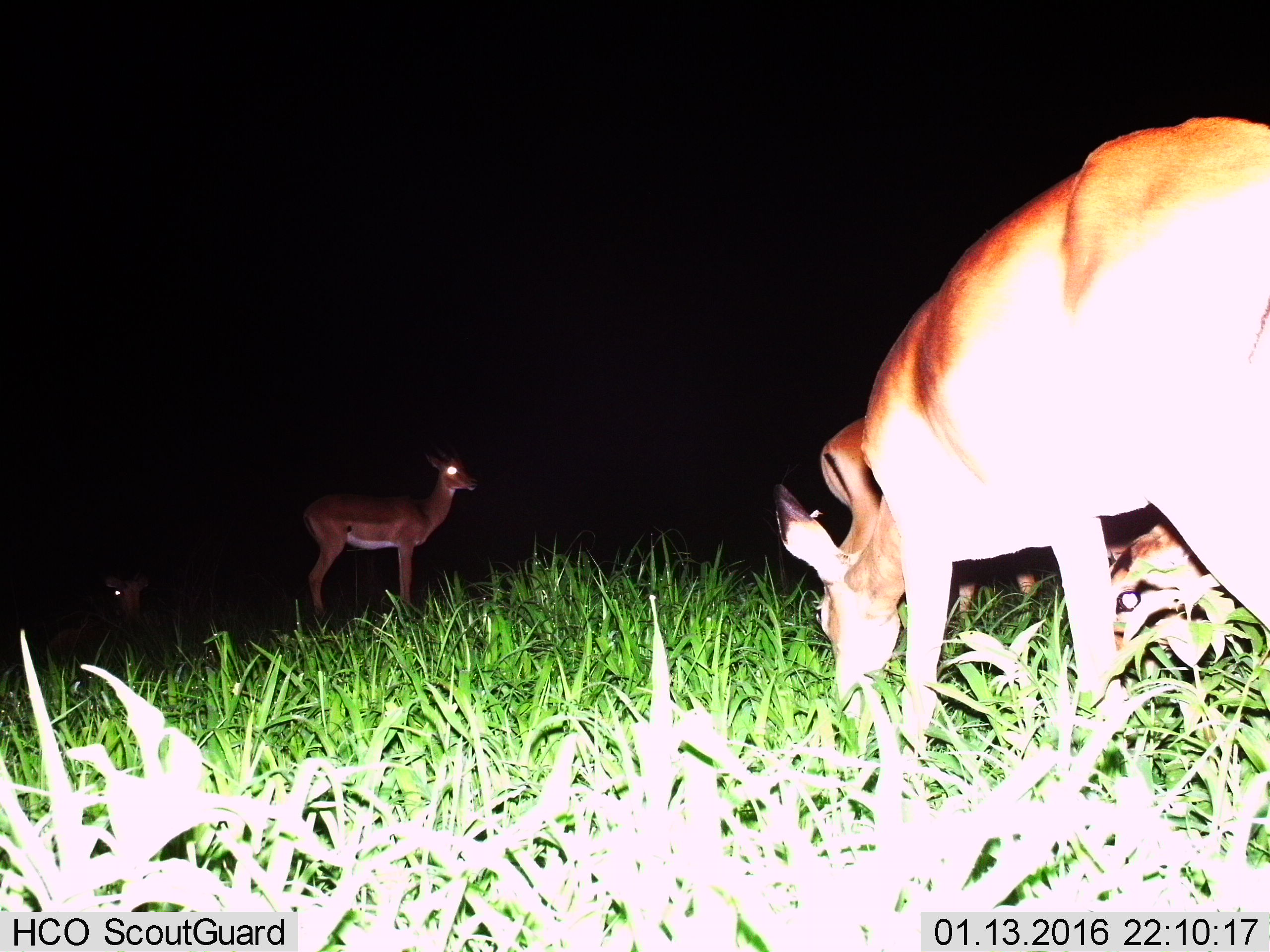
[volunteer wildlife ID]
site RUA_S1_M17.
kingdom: Animalia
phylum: Chordata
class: Mammalia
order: Artiodactyla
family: Bovidae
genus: Aepyceros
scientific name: Aepyceros melampus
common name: impala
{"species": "impala (Aepyceros melampus)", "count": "5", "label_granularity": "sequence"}